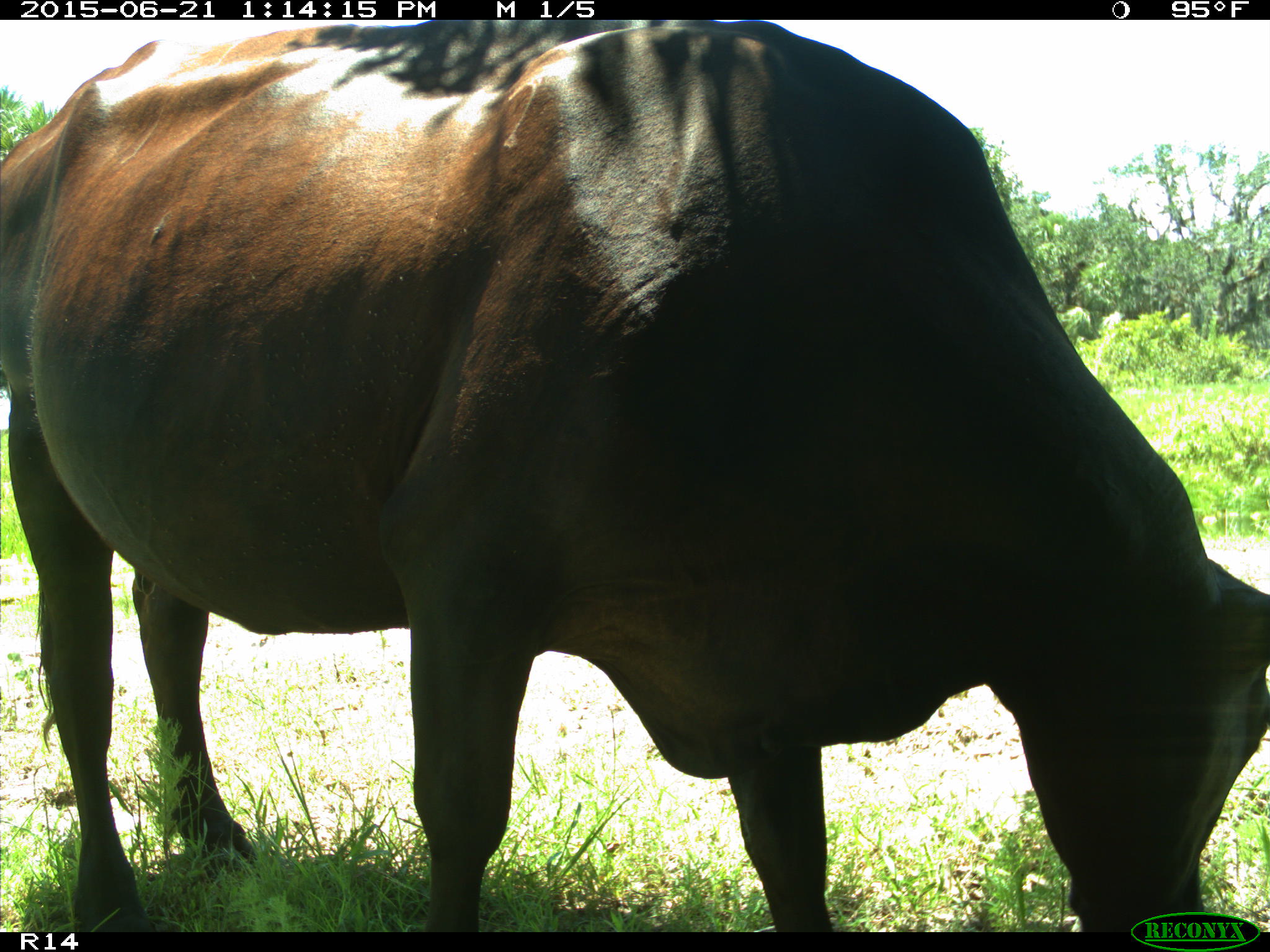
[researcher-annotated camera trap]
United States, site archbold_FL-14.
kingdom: Animalia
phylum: Chordata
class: Mammalia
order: Artiodactyla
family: Bovidae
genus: Bos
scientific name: Bos taurus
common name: domestic cow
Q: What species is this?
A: Bos taurus (domestic cow).